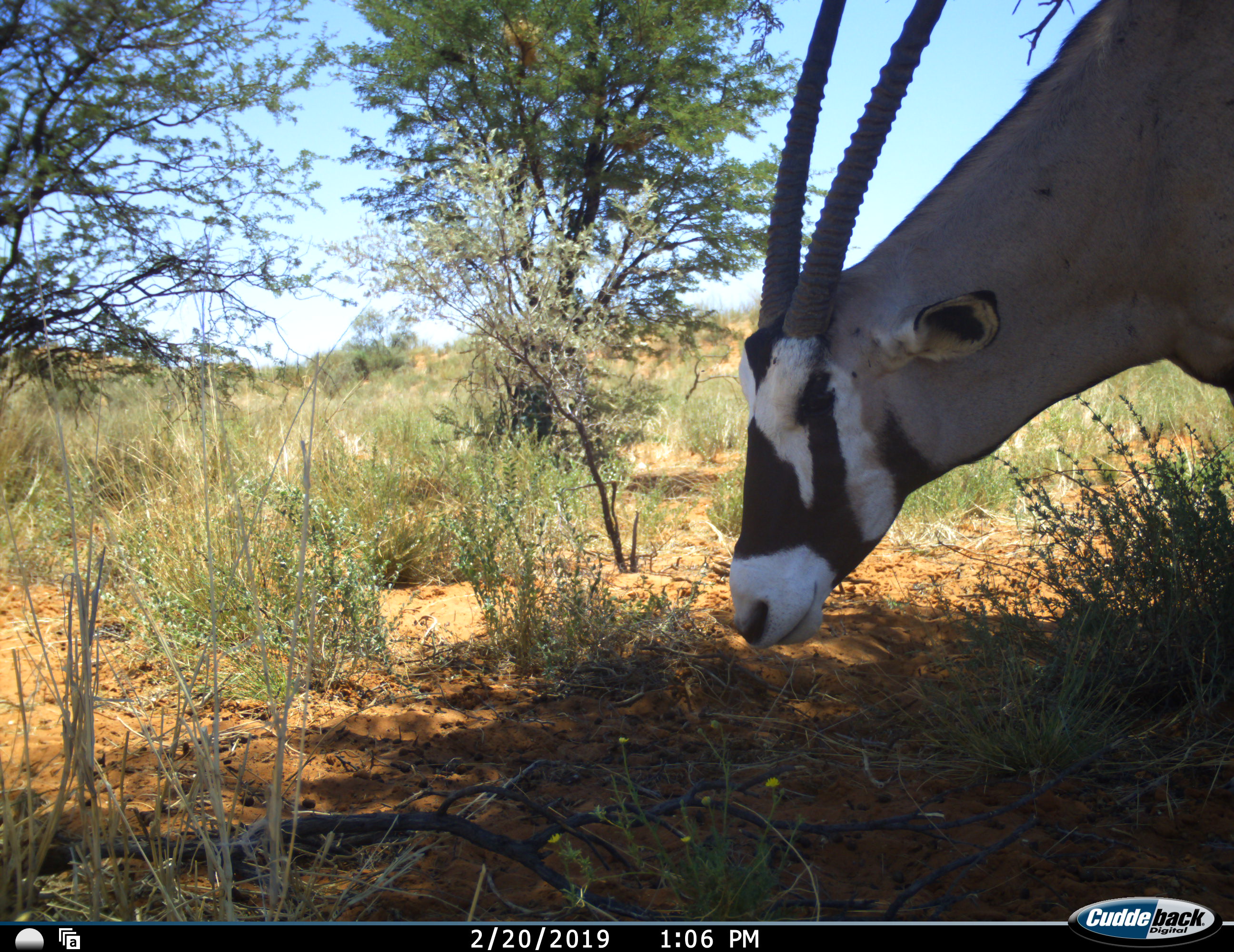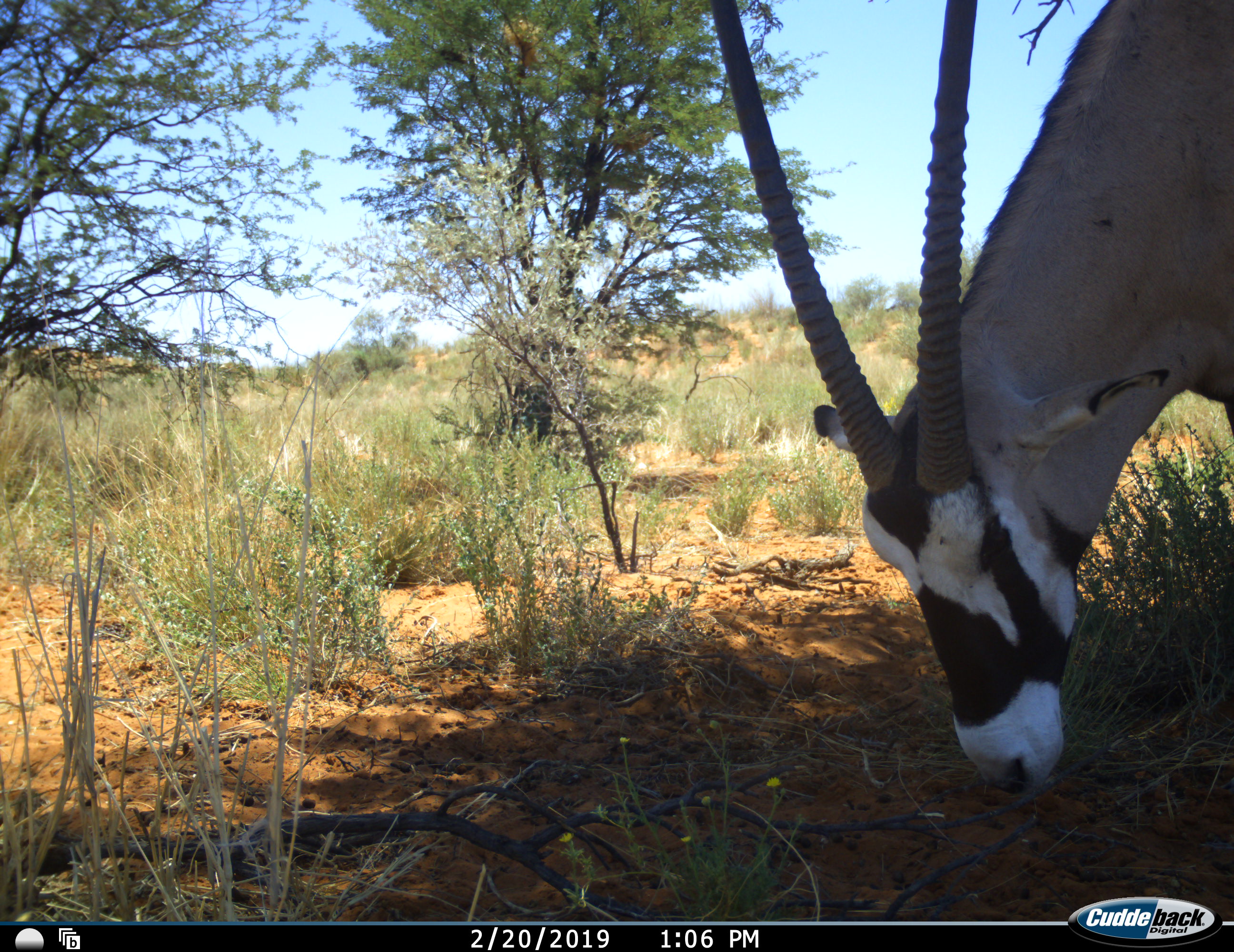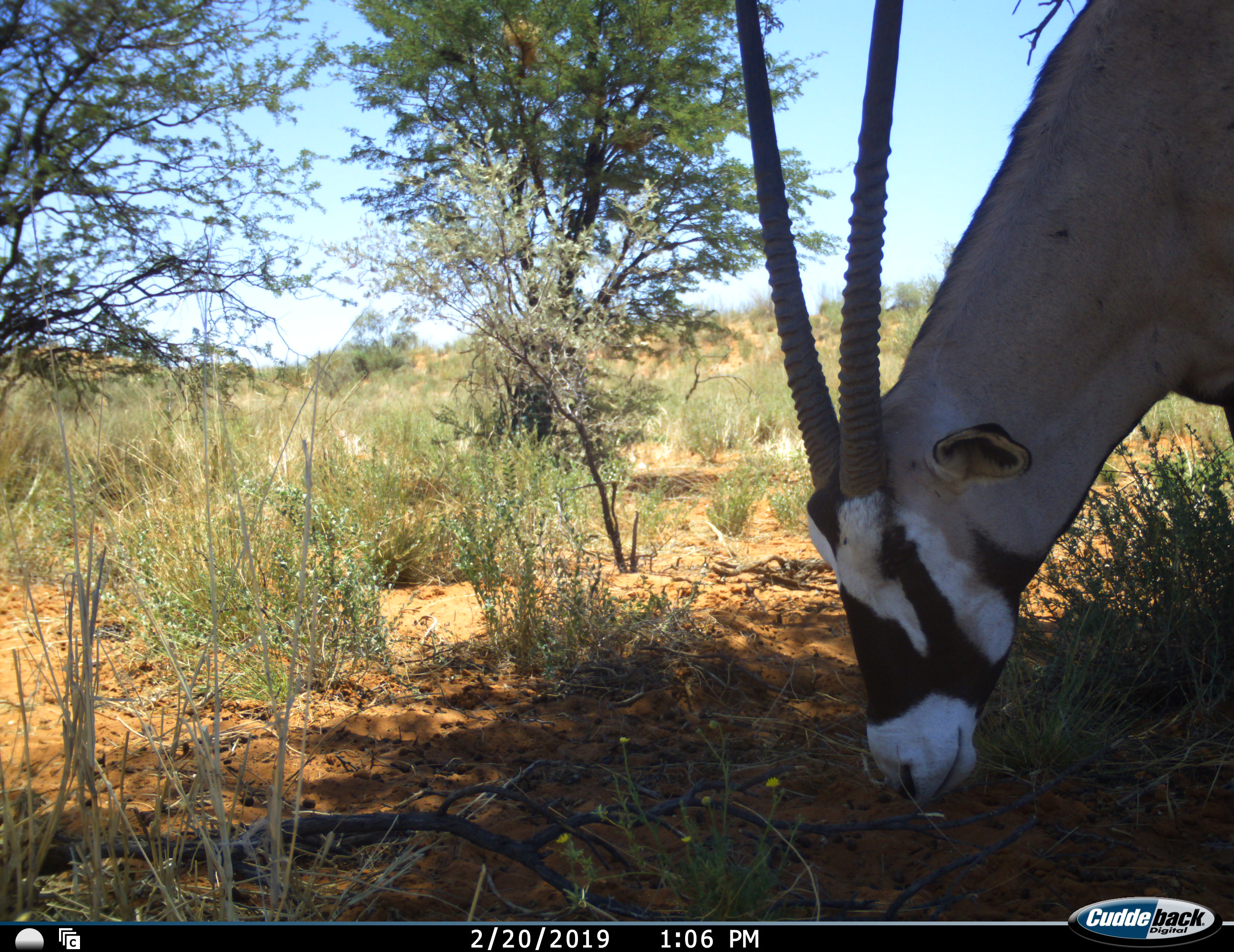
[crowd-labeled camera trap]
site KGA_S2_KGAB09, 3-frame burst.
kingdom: Animalia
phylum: Chordata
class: Mammalia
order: Artiodactyla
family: Bovidae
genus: Oryx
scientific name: Oryx gazella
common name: gemsbok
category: oryx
Oryx (gemsbok) (Oryx gazella), count 1. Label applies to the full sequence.